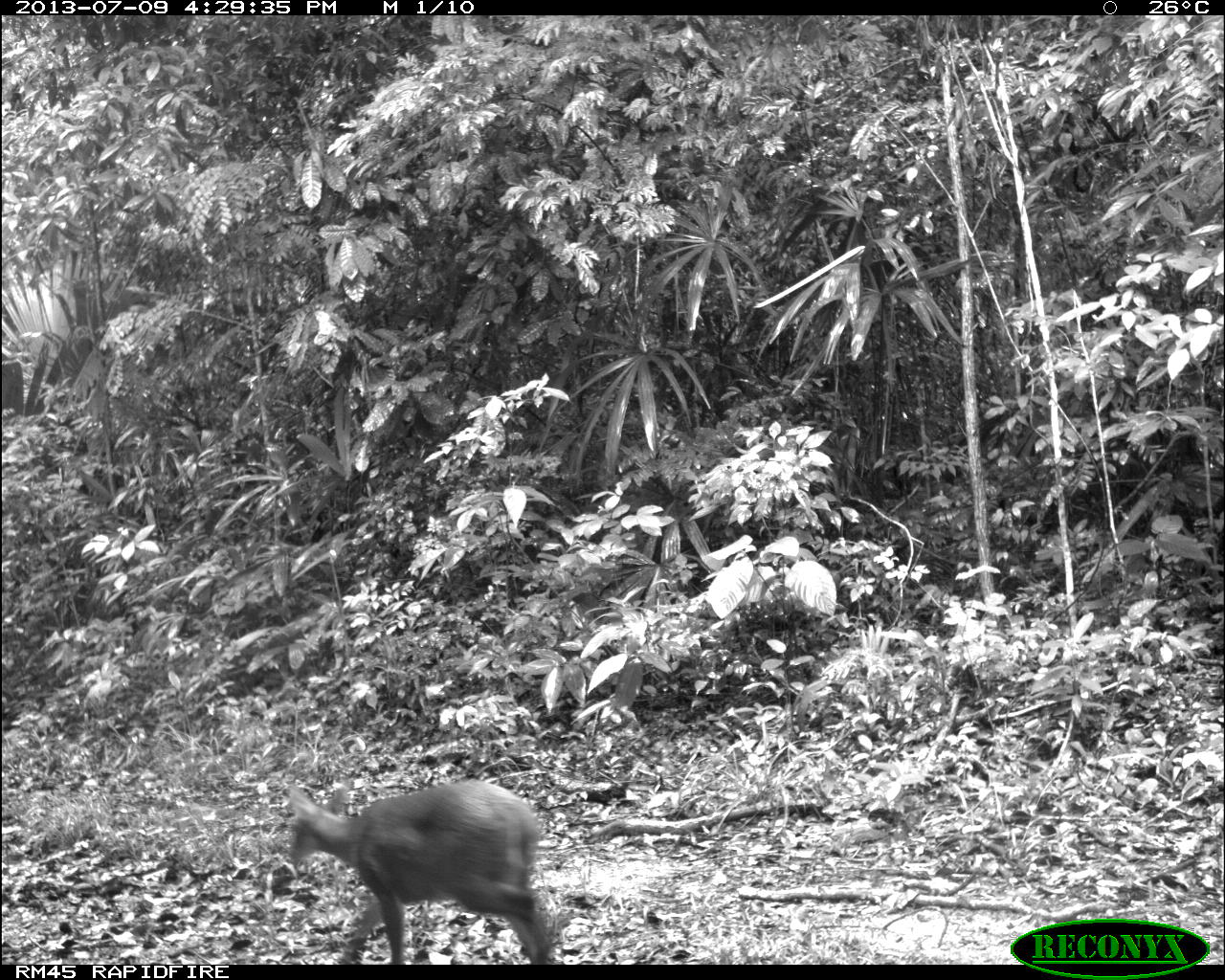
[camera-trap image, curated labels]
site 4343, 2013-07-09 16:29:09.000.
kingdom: Animalia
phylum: Chordata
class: Mammalia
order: Artiodactyla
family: Cervidae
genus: Mazama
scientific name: Mazama temama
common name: central american red brocket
Mazama temama (central american red brocket), count 1, sex female.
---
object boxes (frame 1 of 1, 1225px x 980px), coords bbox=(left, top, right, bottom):
mazama temama: bbox=(284, 777, 555, 964)